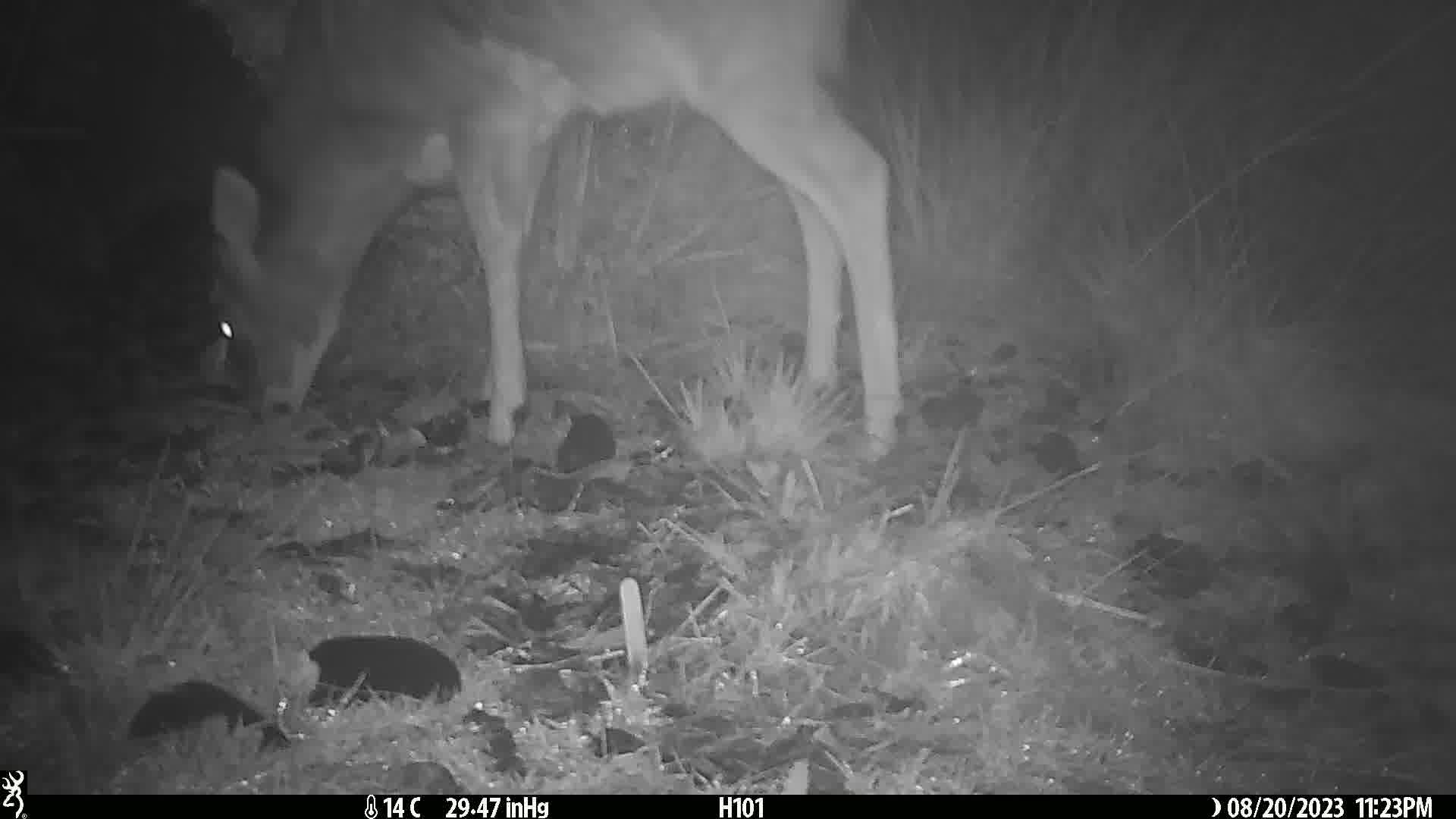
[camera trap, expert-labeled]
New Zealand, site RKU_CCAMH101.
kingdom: Animalia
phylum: Chordata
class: Mammalia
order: Artiodactyla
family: Cervidae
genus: Odocoileus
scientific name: Odocoileus virginianus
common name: white-tailed deer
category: white tailed deer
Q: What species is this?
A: White tailed deer (white-tailed deer) (Odocoileus virginianus).